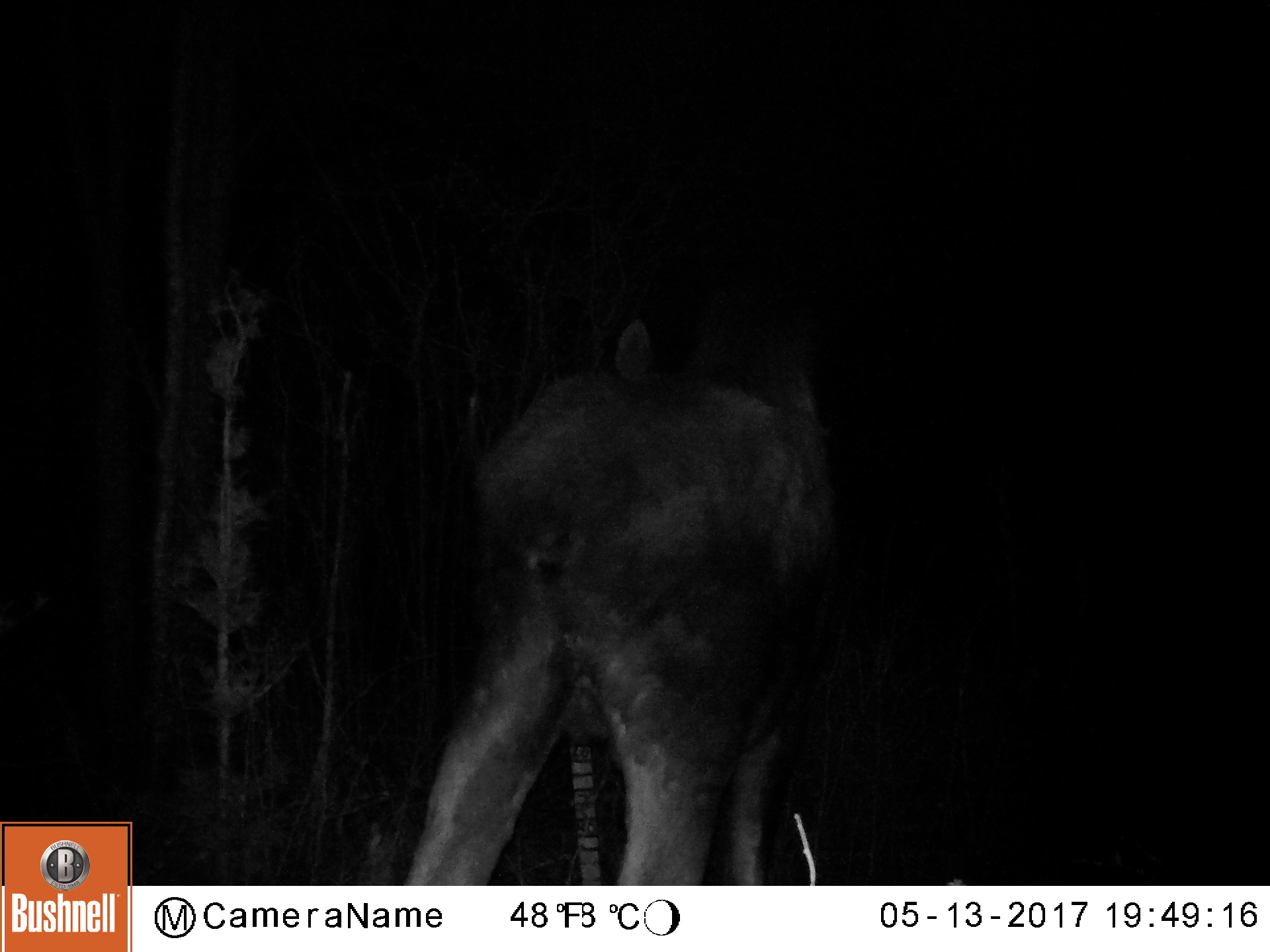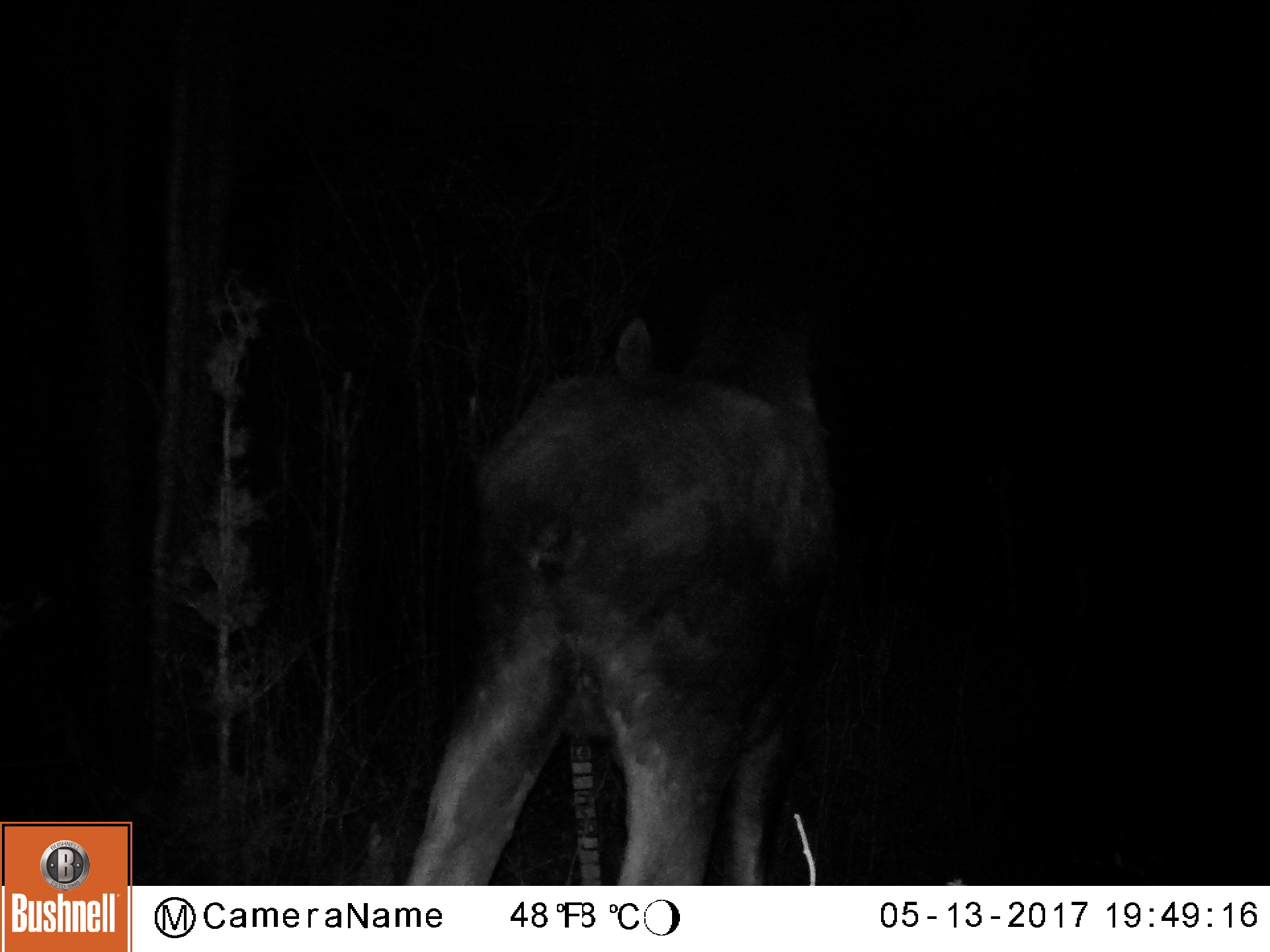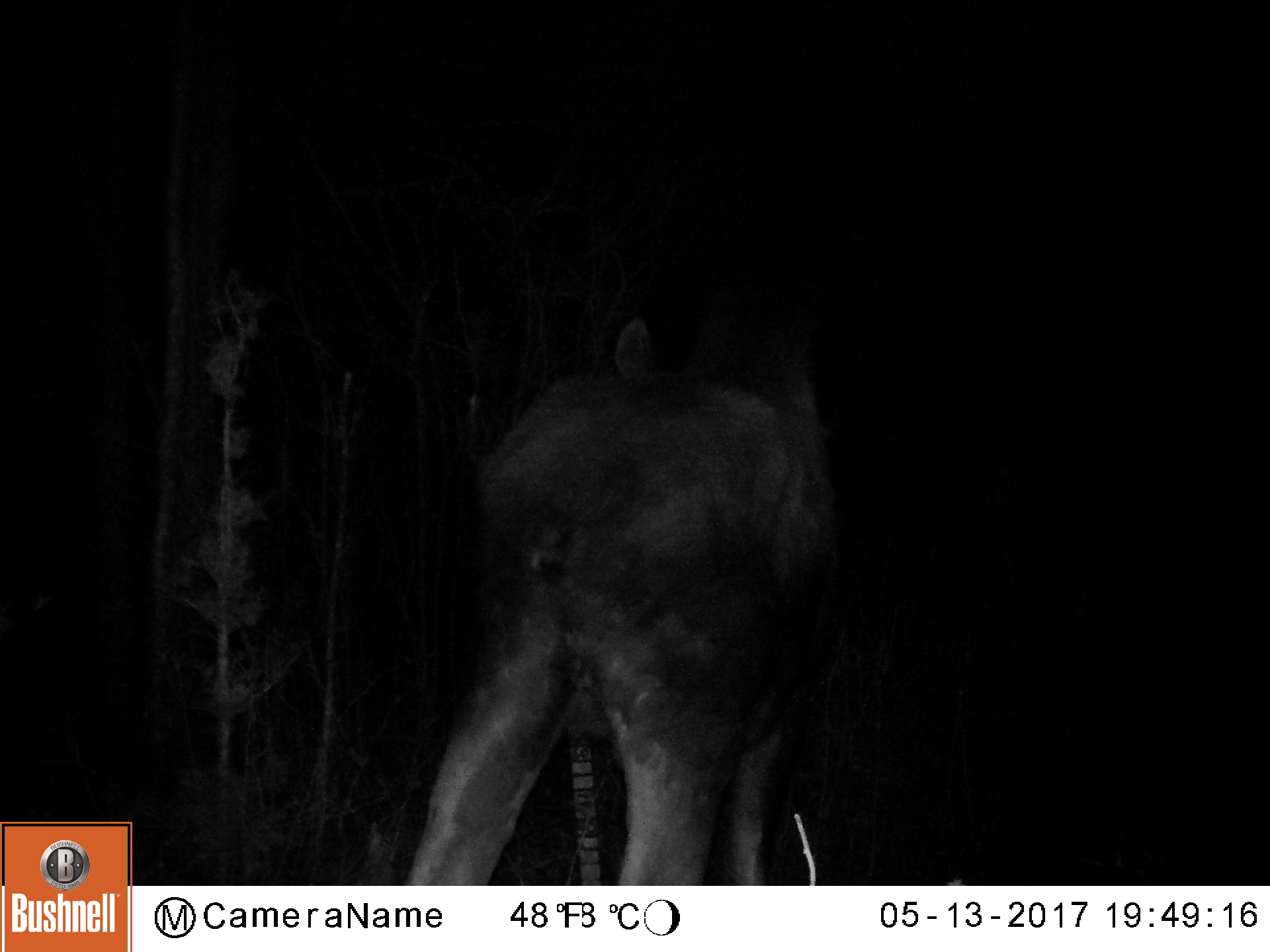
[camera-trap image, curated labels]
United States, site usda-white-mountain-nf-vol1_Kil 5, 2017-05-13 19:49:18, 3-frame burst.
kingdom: Animalia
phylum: Chordata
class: Mammalia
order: Artiodactyla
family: Cervidae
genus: Alces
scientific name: Alces alces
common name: moose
Moose (Alces alces).